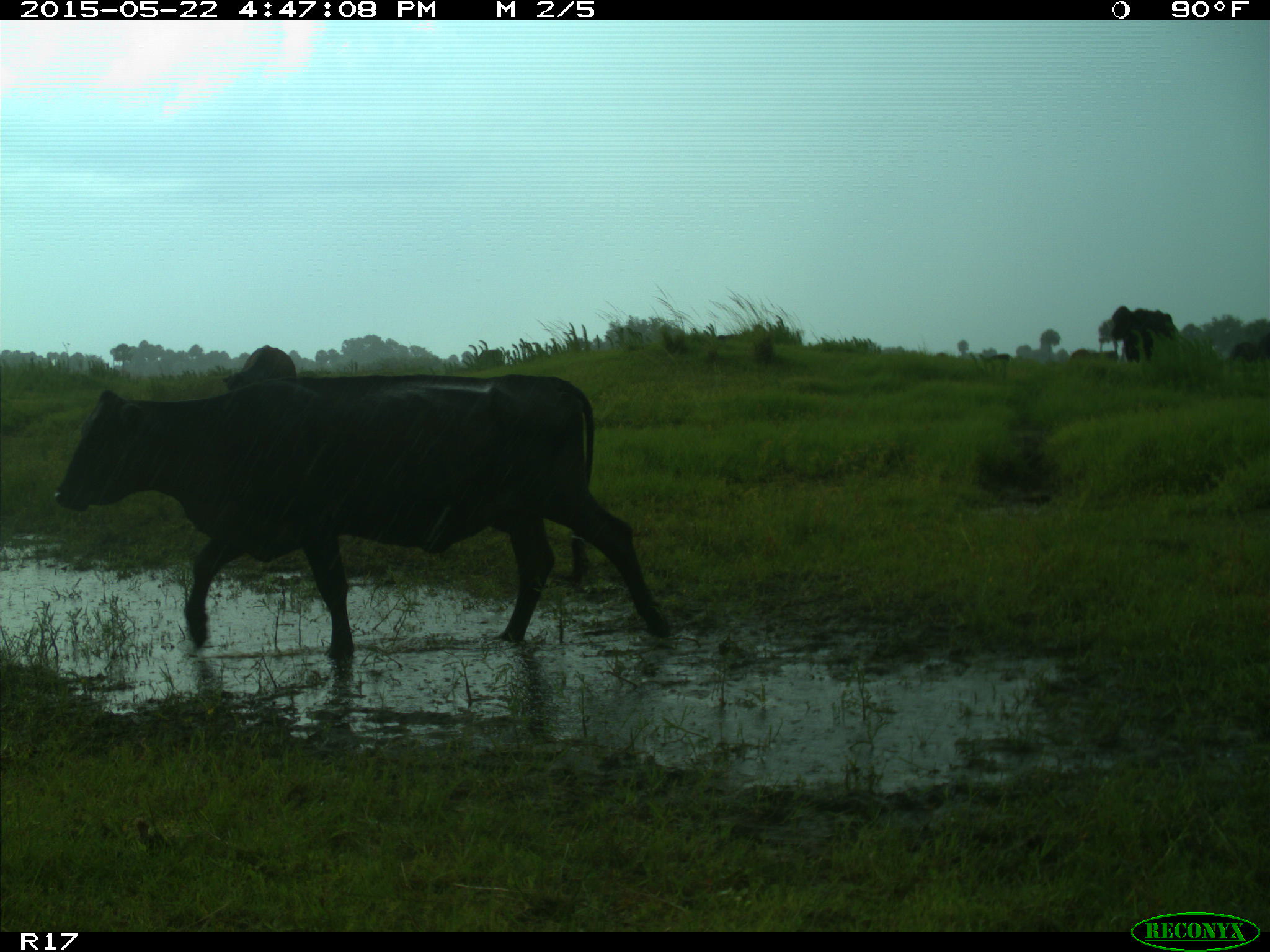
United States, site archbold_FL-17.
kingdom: Animalia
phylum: Chordata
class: Mammalia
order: Artiodactyla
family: Bovidae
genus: Bos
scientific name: Bos taurus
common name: domestic cow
Bos taurus (domestic cow).